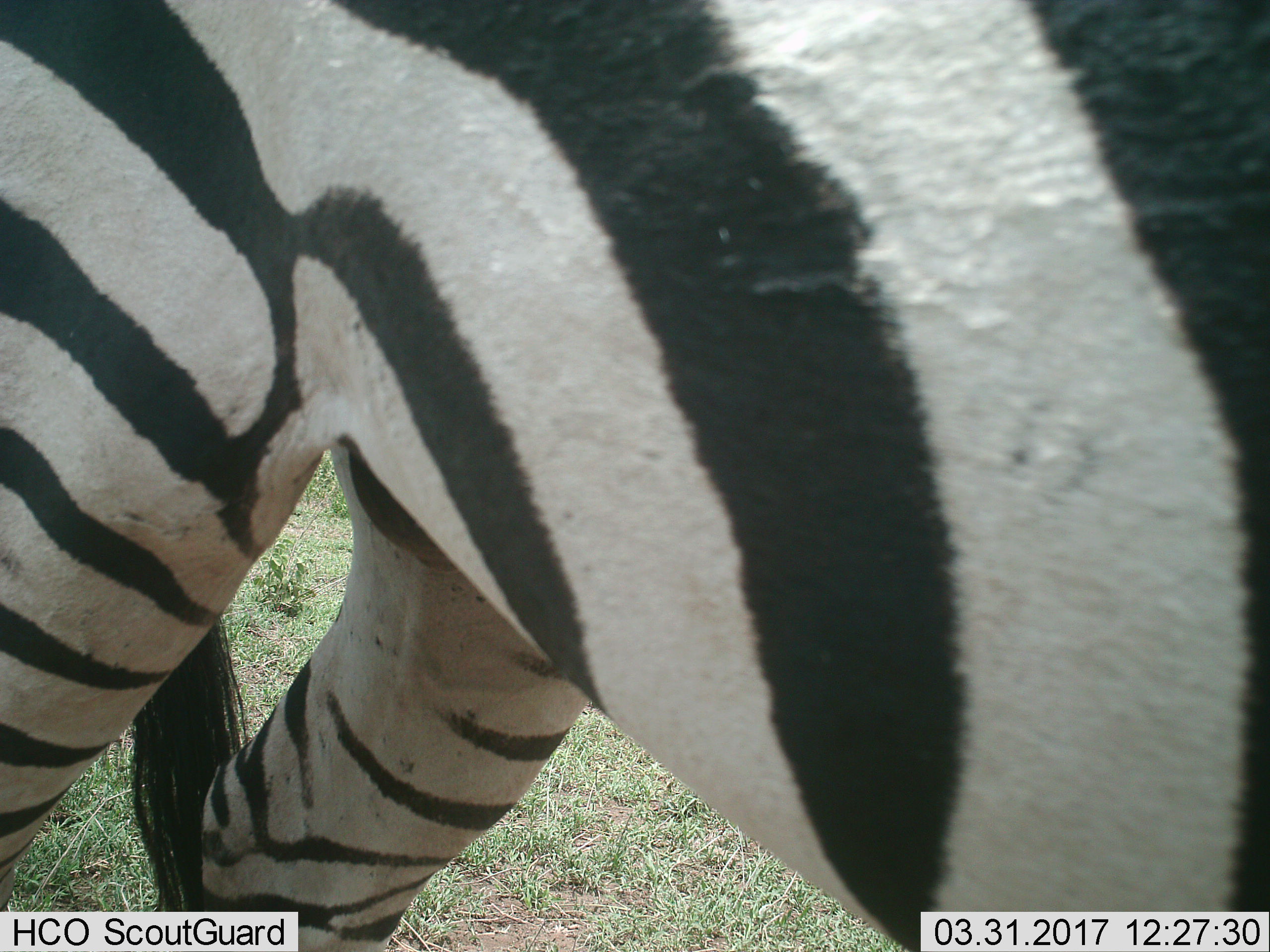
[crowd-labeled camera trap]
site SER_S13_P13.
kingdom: Animalia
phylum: Chordata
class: Mammalia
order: Perissodactyla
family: Equidae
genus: Equus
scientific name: Equus quagga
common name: plains zebra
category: zebraplains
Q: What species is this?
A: Zebraplains (plains zebra) (Equus quagga).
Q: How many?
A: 1.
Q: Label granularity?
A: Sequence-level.